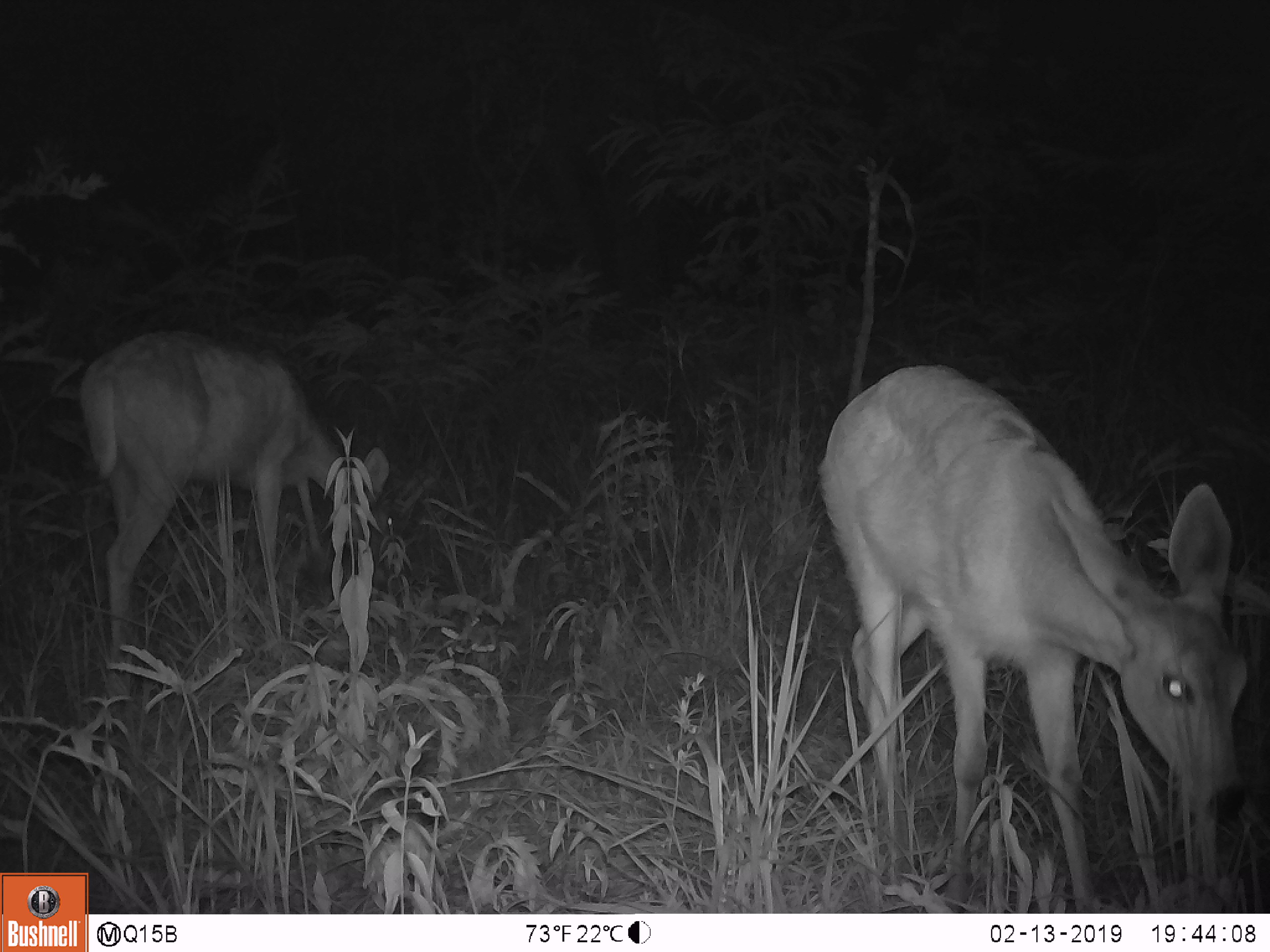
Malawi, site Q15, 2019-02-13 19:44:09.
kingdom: Animalia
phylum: Chordata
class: Mammalia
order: Artiodactyla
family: Bovidae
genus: Redunca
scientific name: Redunca arundinum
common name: southern reedbuck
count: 2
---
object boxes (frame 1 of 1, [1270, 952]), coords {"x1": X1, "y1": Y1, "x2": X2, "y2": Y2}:
southern reedbuck: {"x1": 814, "y1": 347, "x2": 1256, "y2": 903}; {"x1": 69, "y1": 314, "x2": 408, "y2": 723}